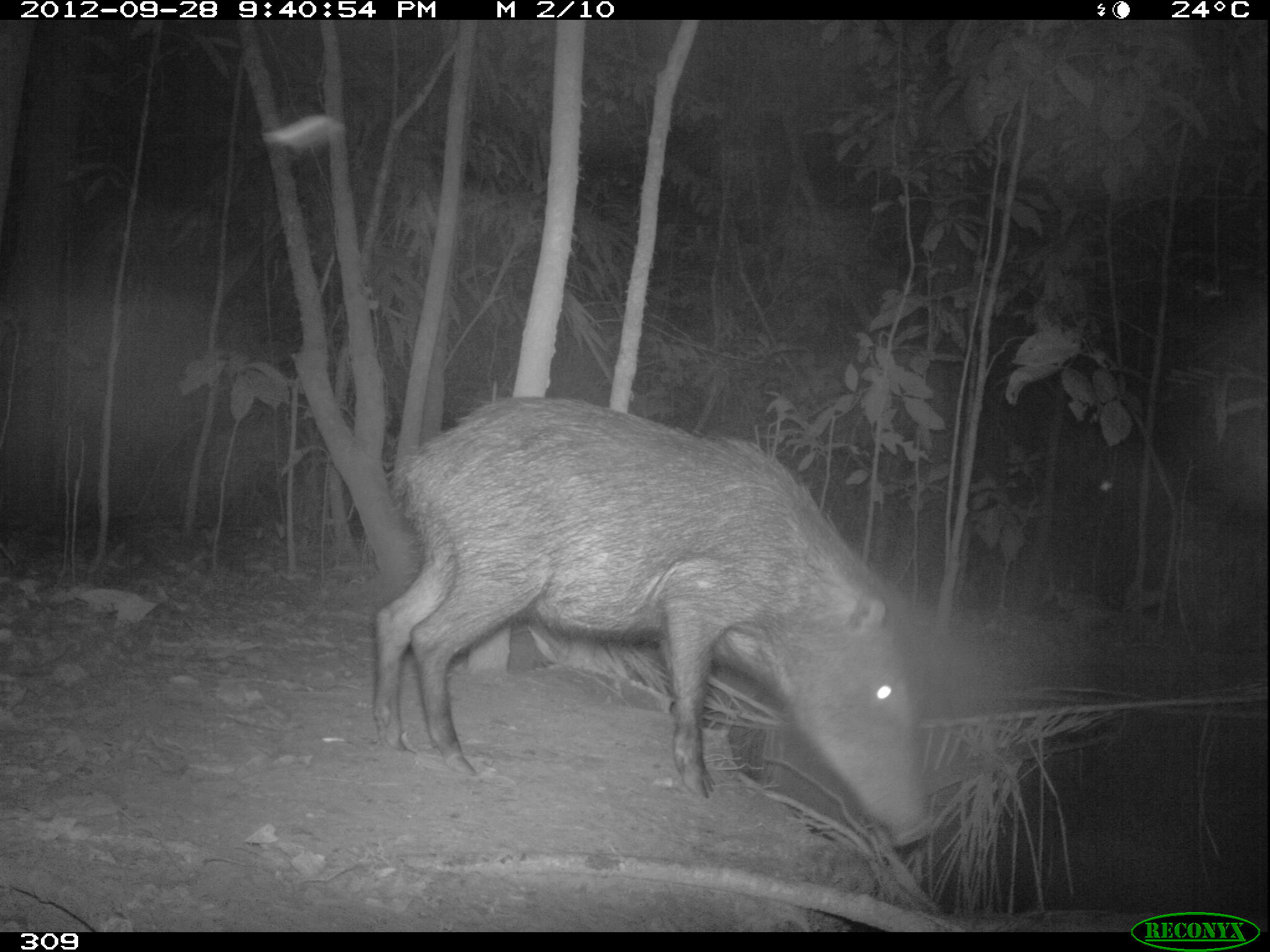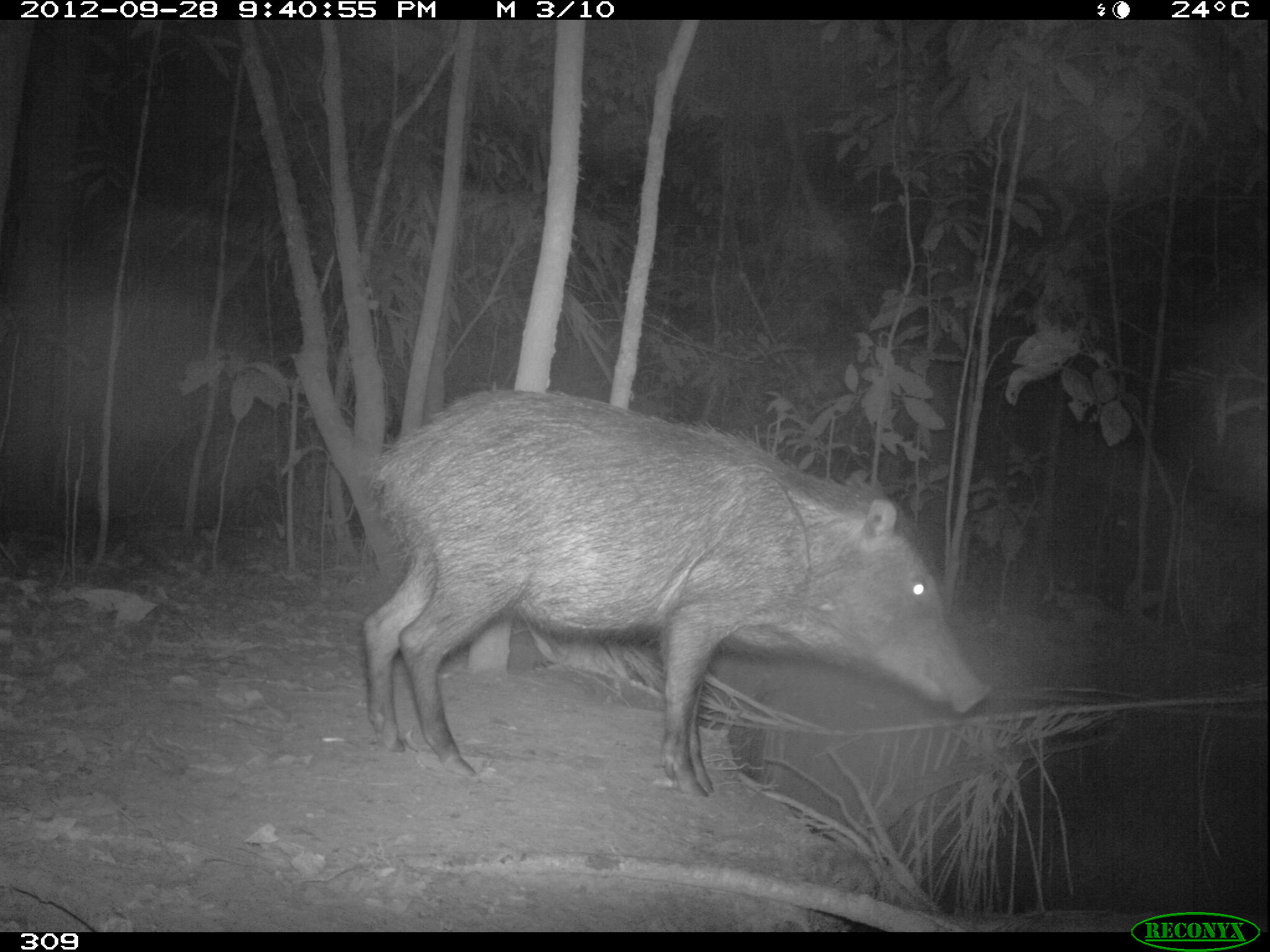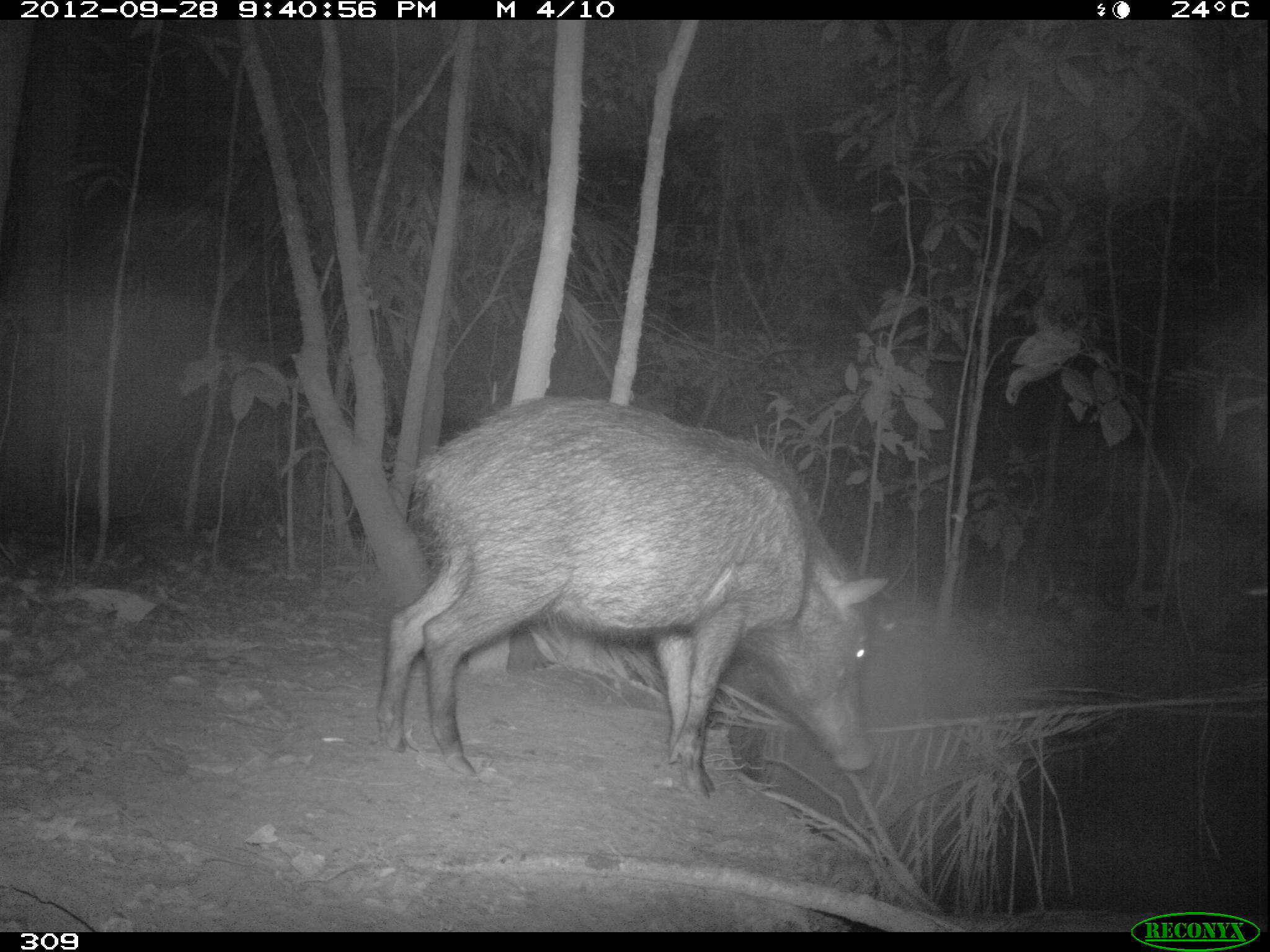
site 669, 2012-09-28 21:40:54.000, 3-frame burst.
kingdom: Animalia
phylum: Chordata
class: Mammalia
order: Artiodactyla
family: Tayassuidae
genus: Tayassu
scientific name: Tayassu pecari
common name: white-lipped peccary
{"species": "Tayassu pecari (white-lipped peccary)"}